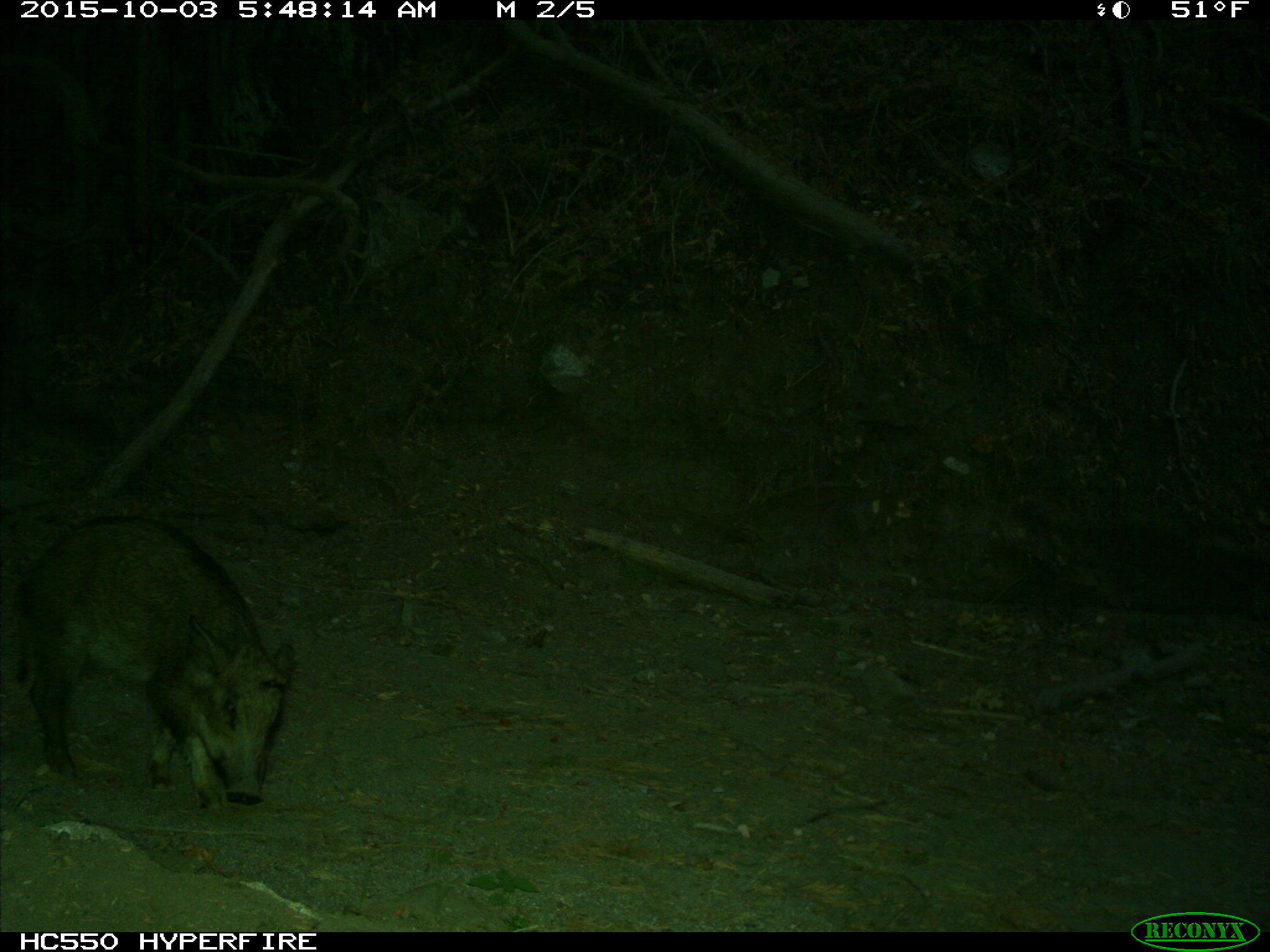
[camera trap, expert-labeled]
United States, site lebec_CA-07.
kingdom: Animalia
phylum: Chordata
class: Mammalia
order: Artiodactyla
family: Suidae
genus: Sus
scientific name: Sus scrofa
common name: wild boar